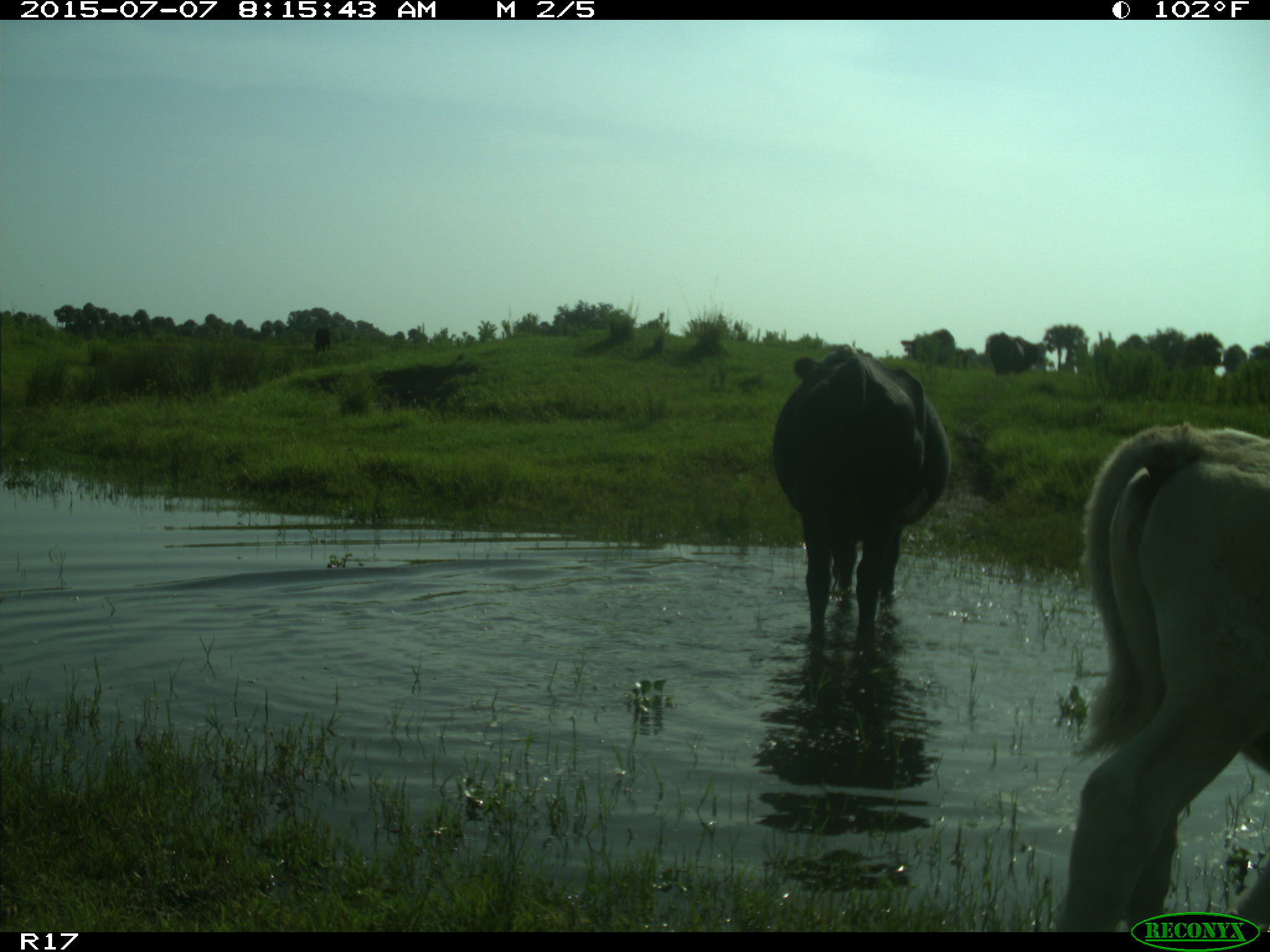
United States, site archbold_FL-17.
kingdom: Animalia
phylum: Chordata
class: Mammalia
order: Artiodactyla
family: Bovidae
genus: Bos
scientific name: Bos taurus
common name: domestic cow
Bos taurus (domestic cow).